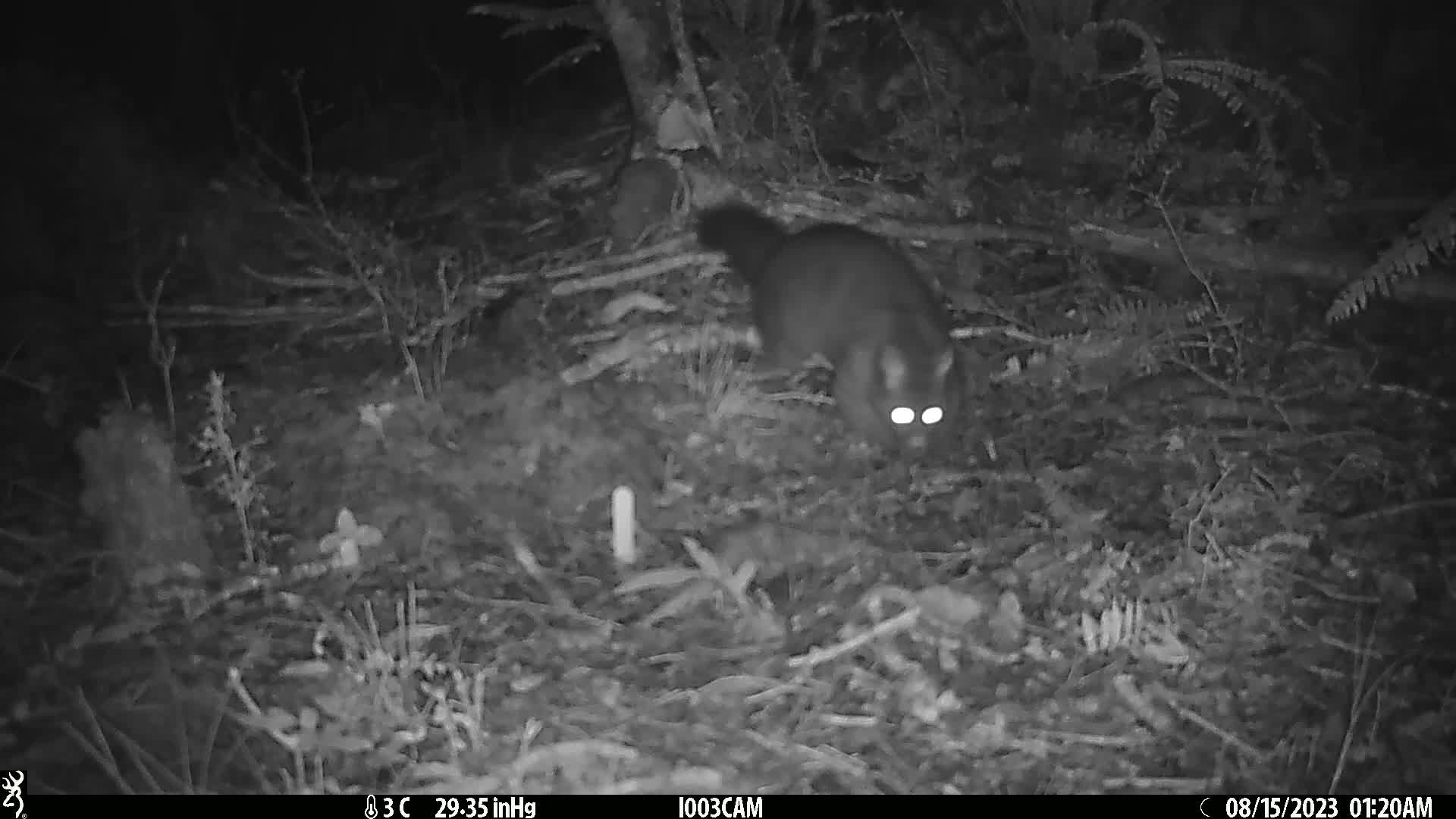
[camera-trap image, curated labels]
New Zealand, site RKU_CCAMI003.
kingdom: Animalia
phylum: Chordata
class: Mammalia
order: Diprotodontia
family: Phalangeridae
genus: Trichosurus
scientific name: Trichosurus vulpecula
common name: common brushtail possum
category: possum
Possum (common brushtail possum) (Trichosurus vulpecula).